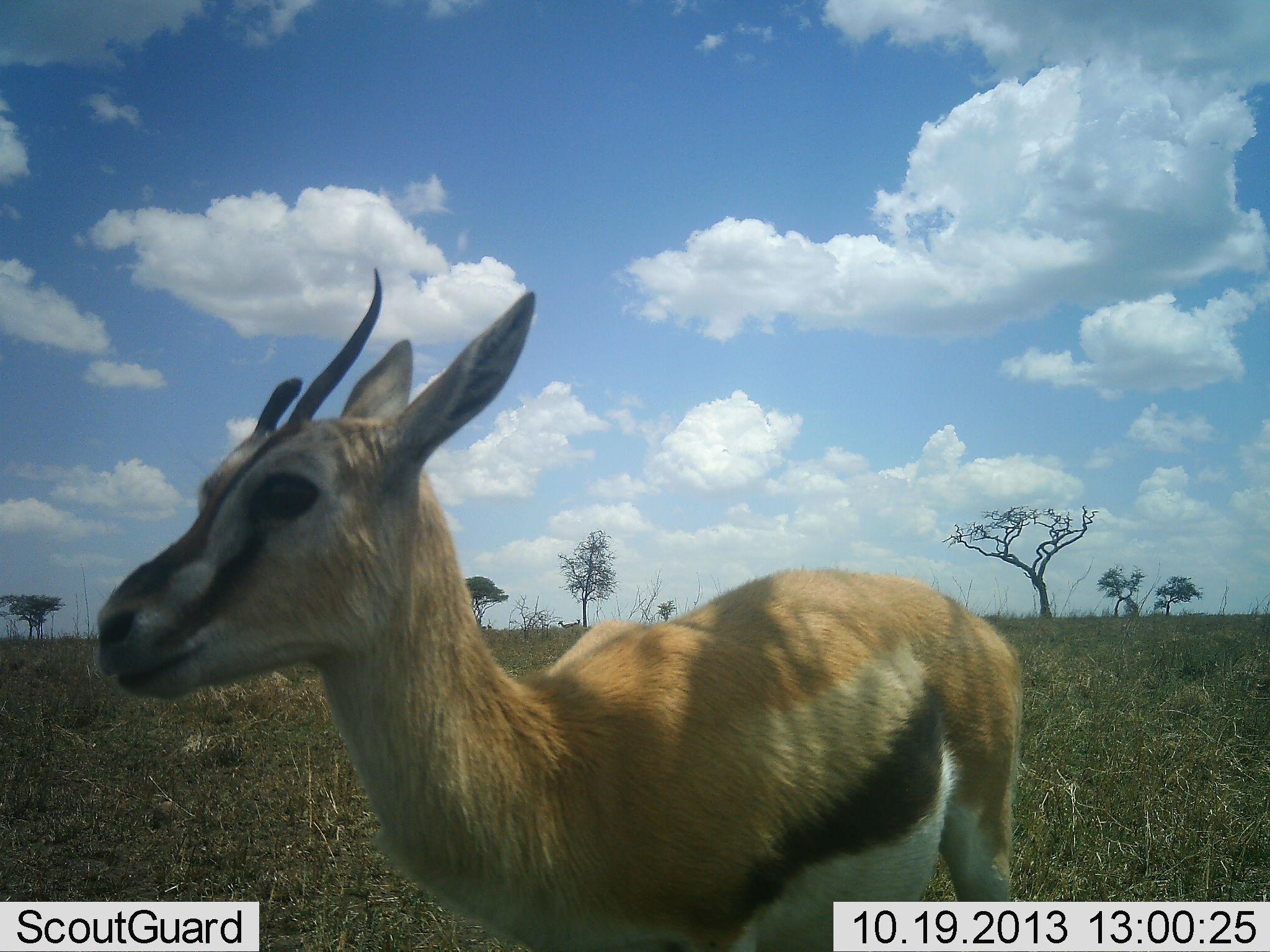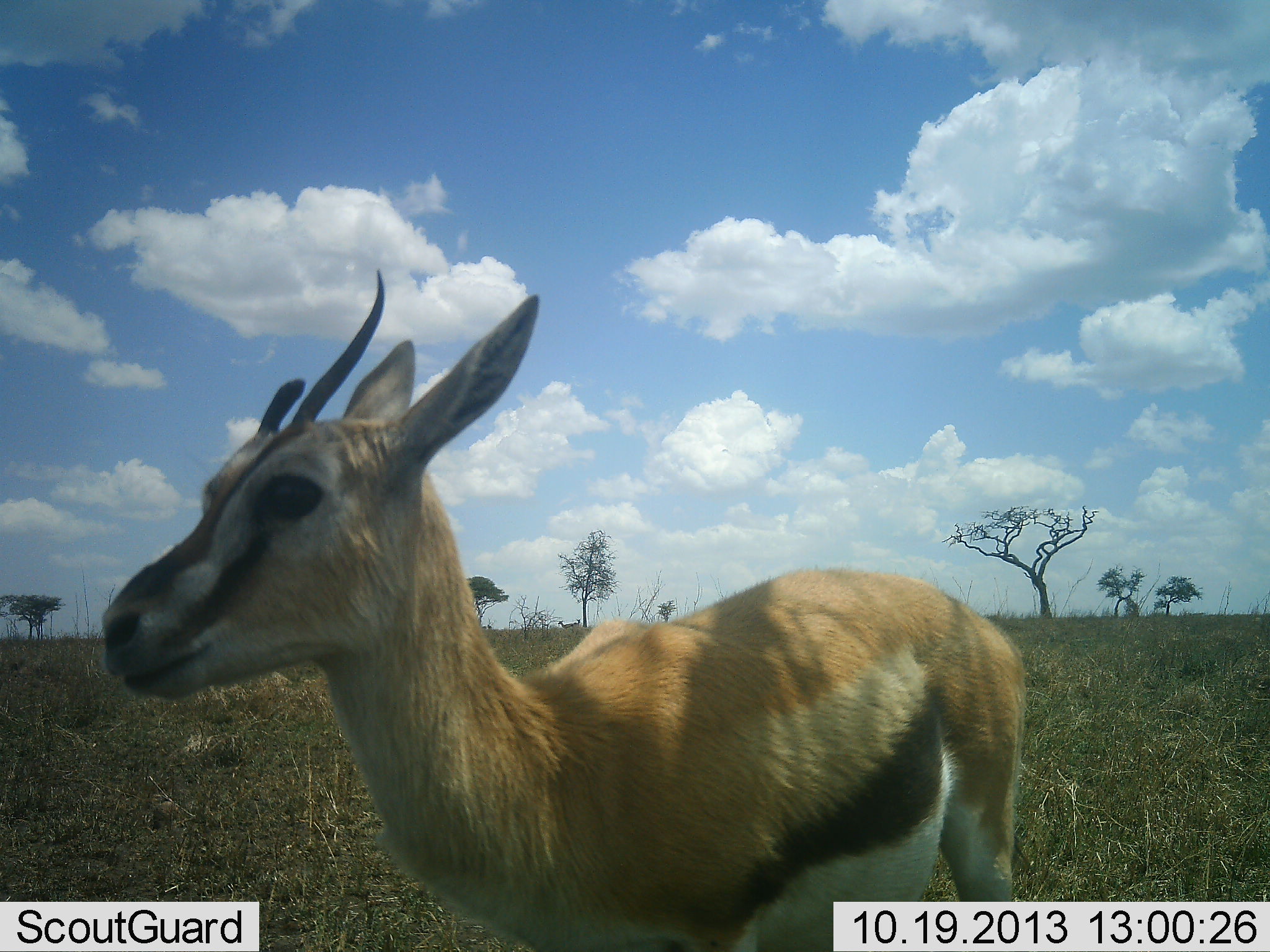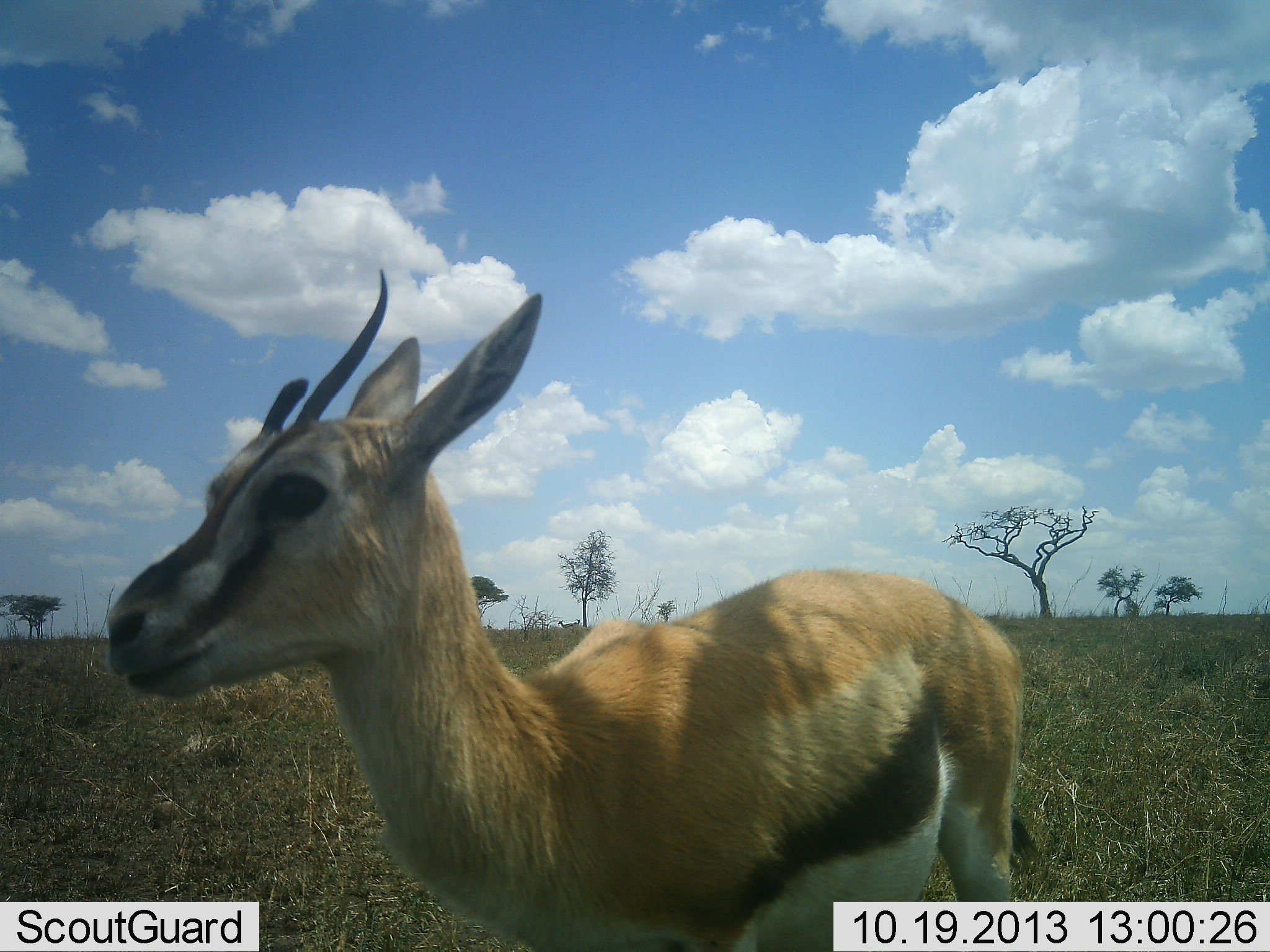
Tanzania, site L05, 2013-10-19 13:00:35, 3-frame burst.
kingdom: Animalia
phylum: Chordata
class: Mammalia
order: Artiodactyla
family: Bovidae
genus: Eudorcas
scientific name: Eudorcas thomsonii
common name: thomson's gazelle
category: gazellethomsons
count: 1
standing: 97%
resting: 0%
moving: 3%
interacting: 0%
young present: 0%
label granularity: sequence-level